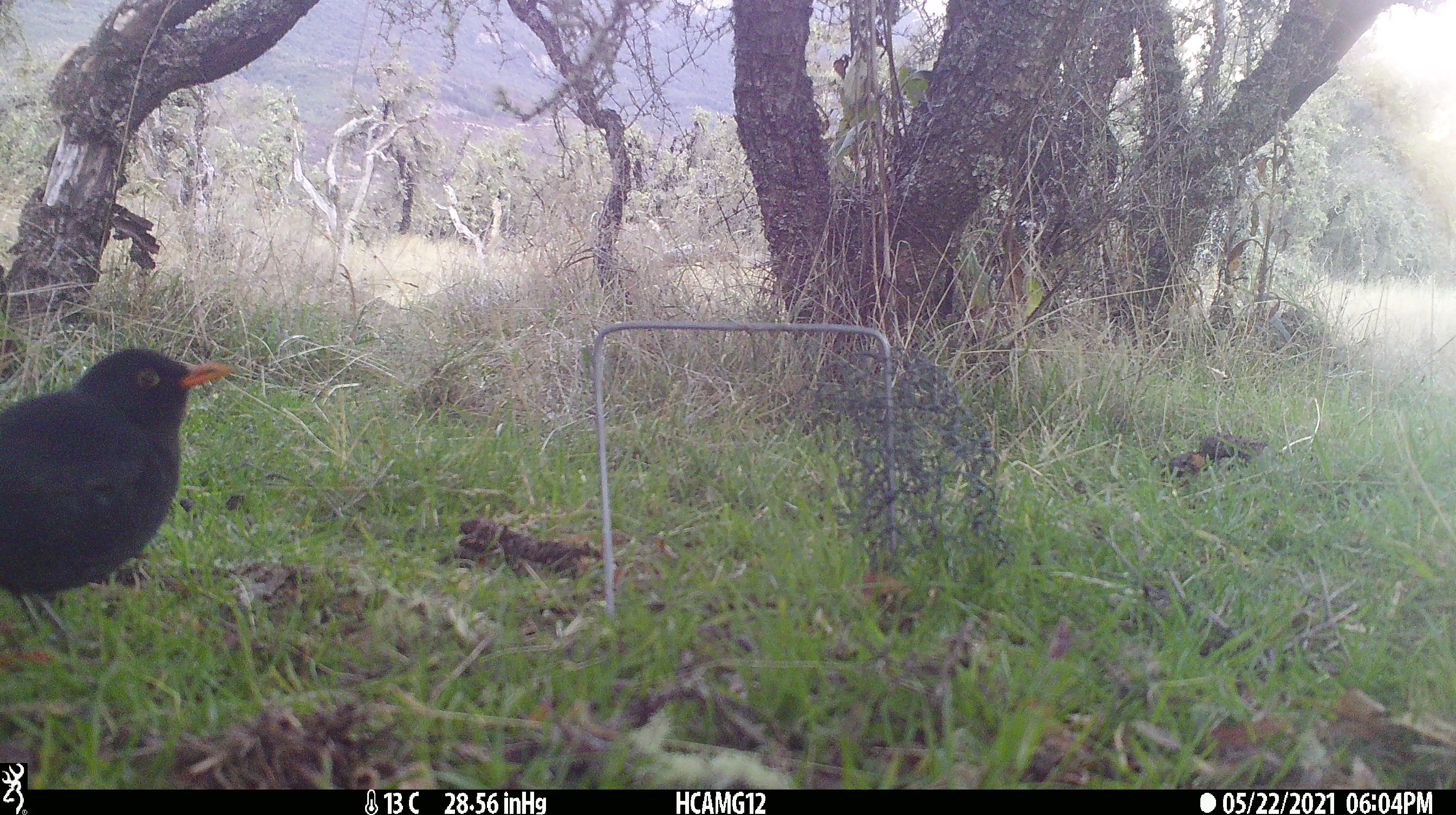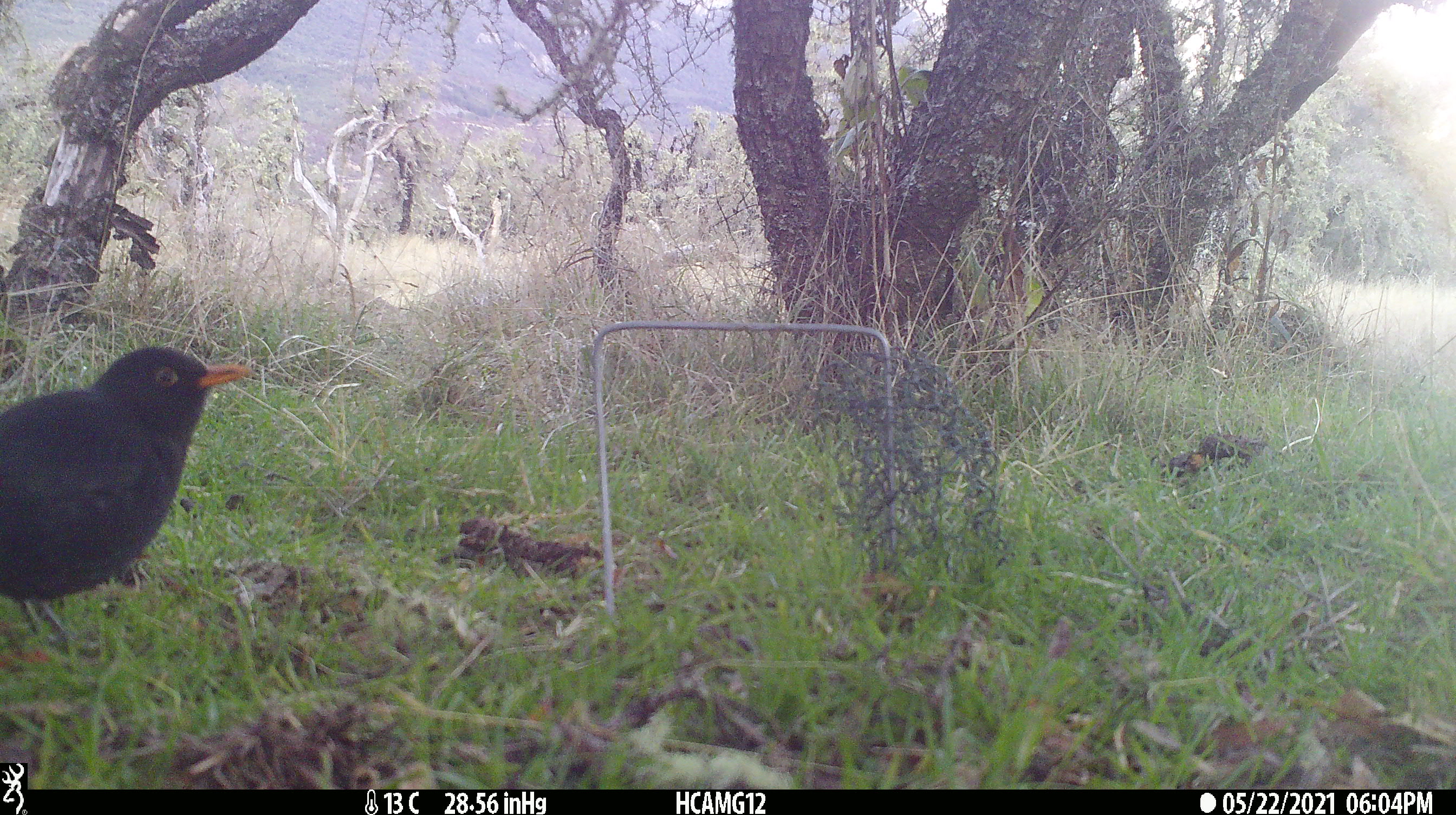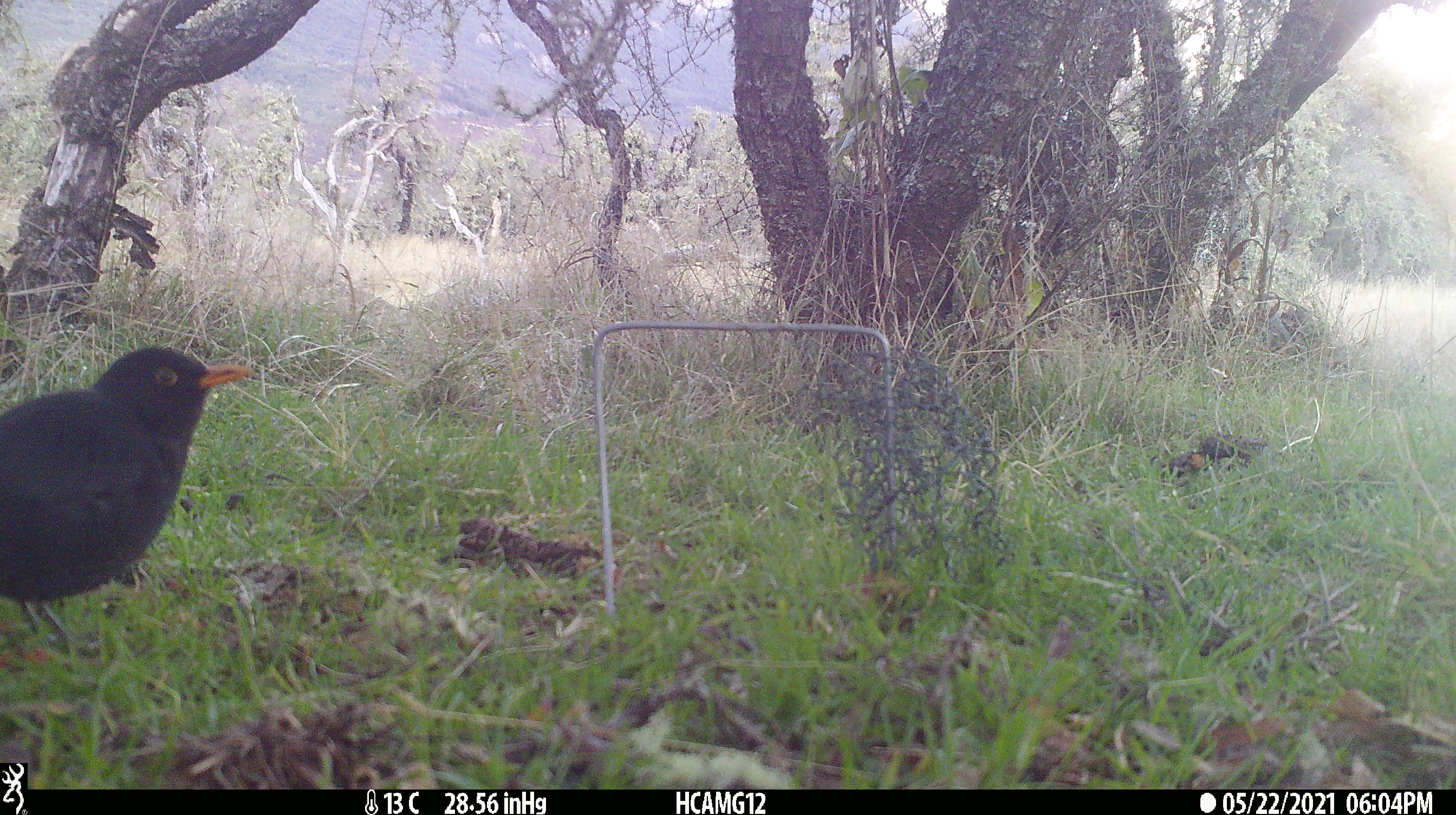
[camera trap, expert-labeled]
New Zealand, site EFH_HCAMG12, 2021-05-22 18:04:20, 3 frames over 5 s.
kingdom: Animalia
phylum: Chordata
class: Aves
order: Passeriformes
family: Turdidae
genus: Turdus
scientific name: Turdus merula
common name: eurasian blackbird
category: blackbird